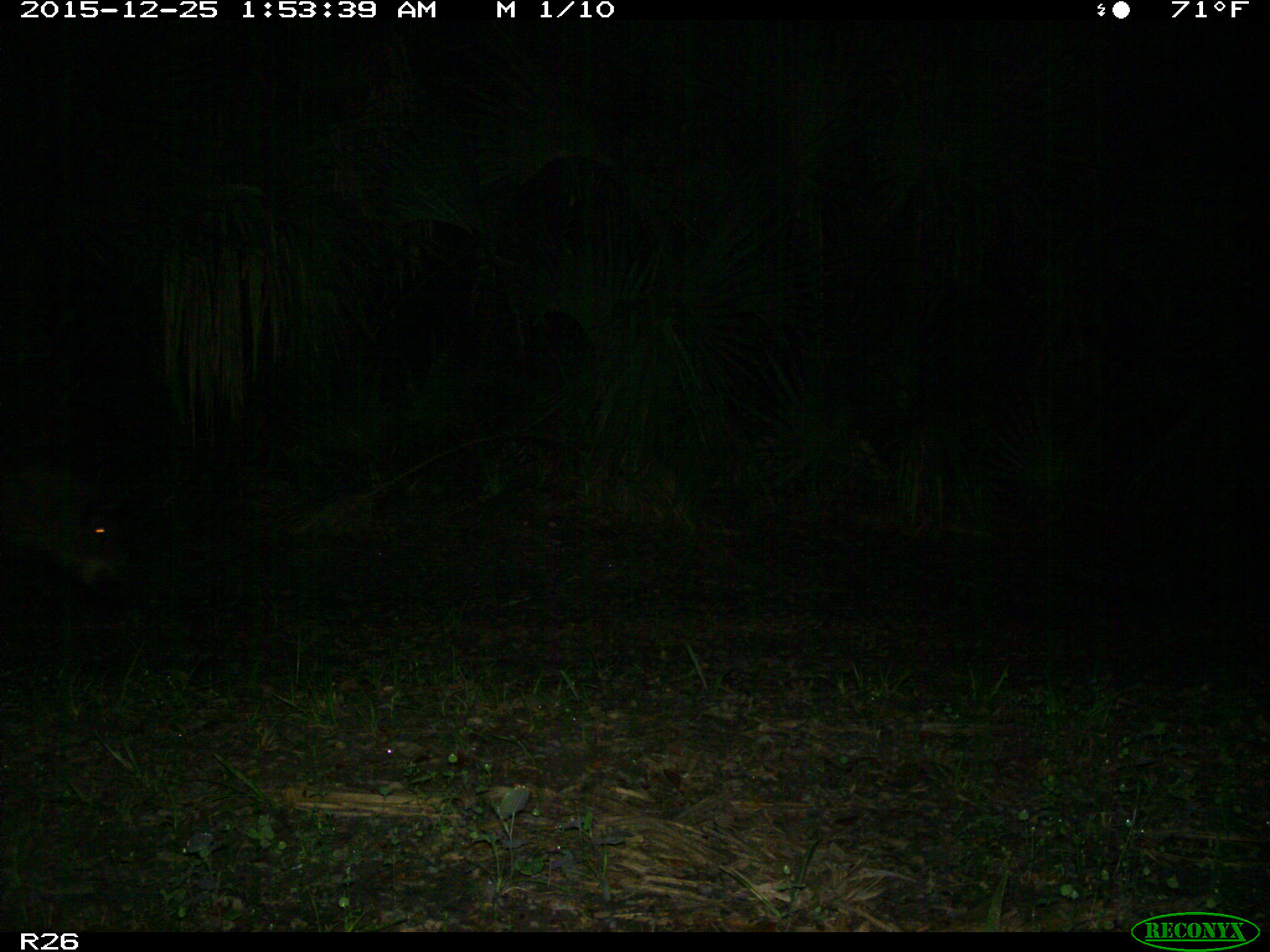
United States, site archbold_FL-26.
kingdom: Animalia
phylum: Chordata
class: Mammalia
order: Artiodactyla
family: Suidae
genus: Sus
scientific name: Sus scrofa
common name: wild boar